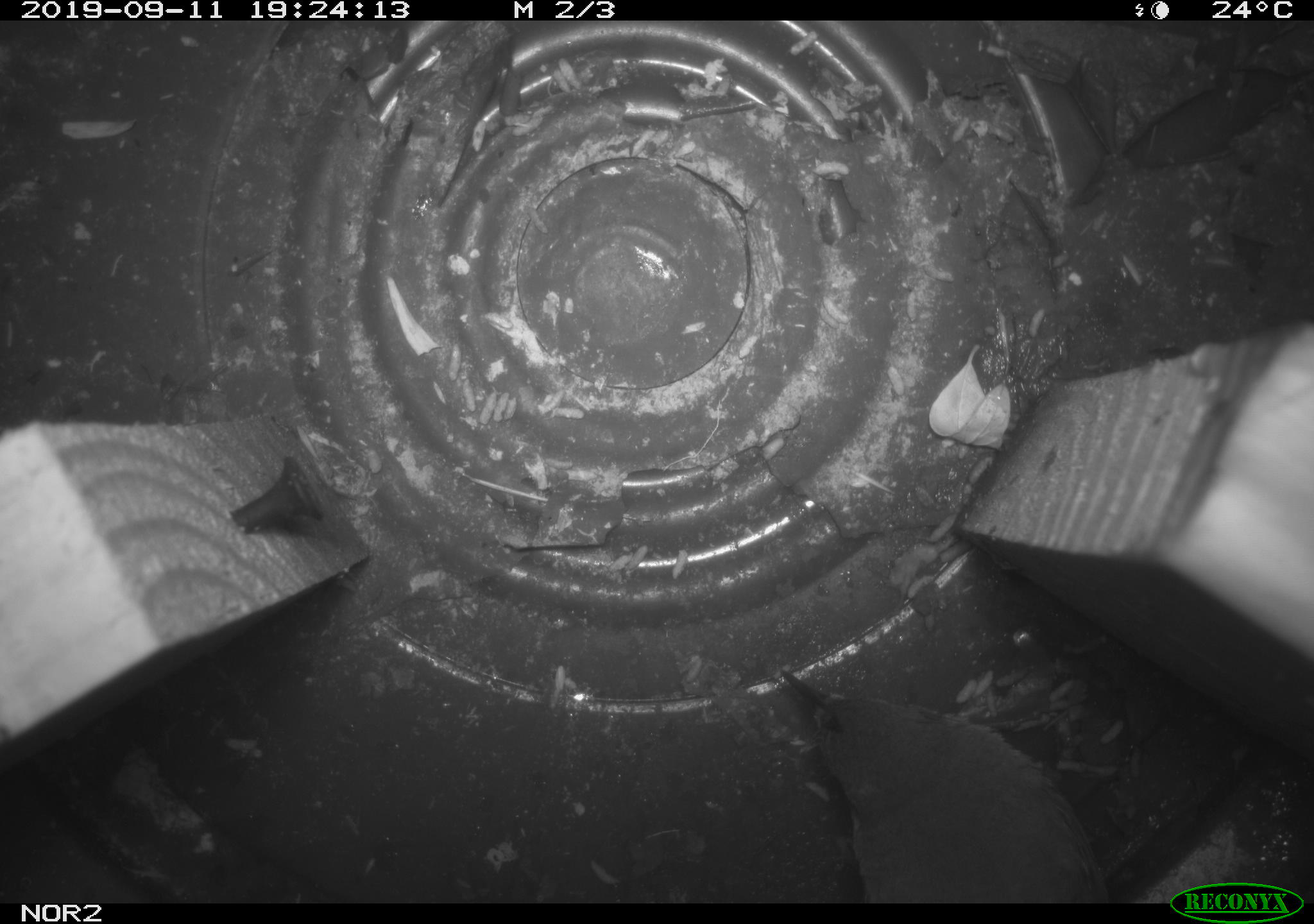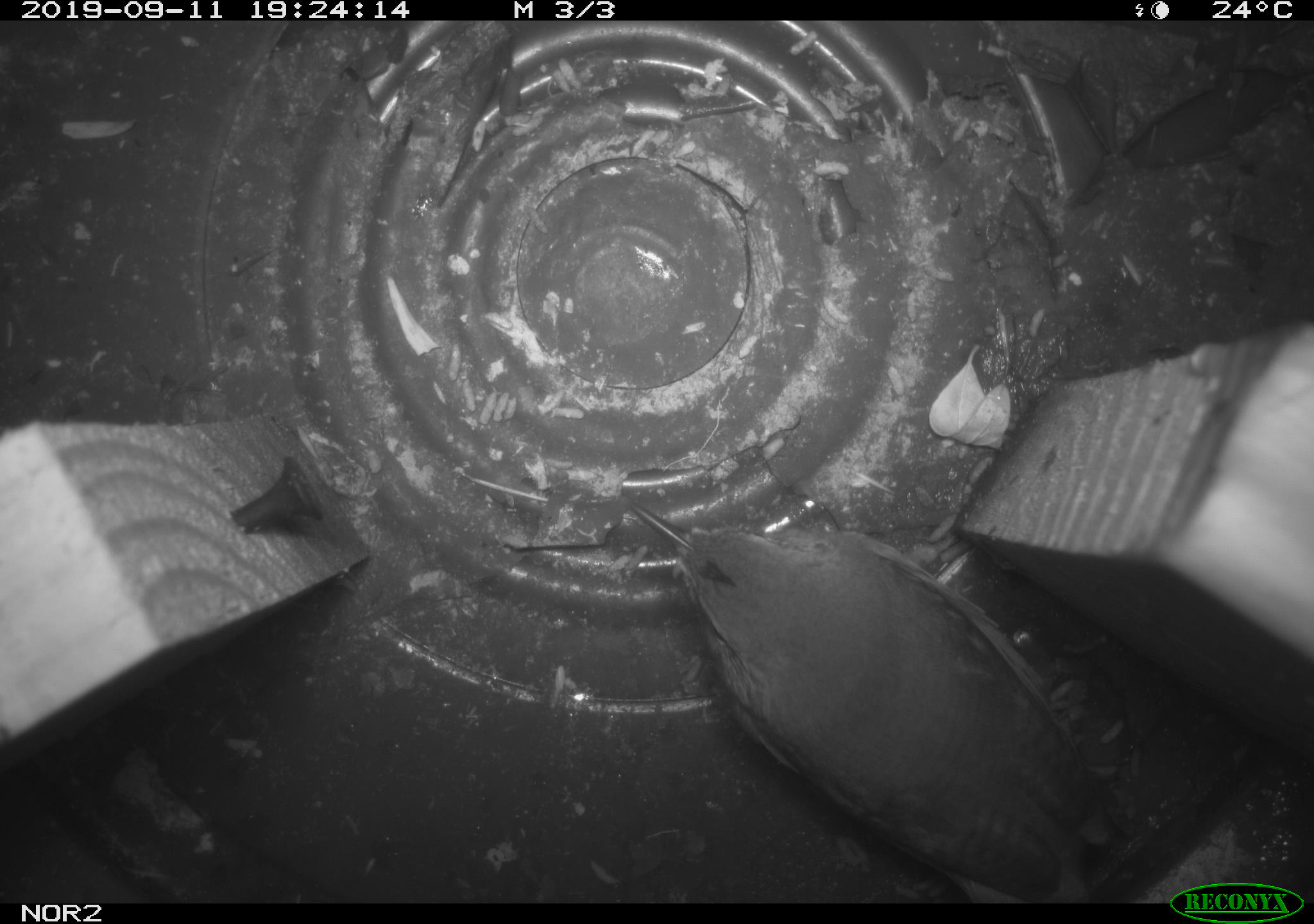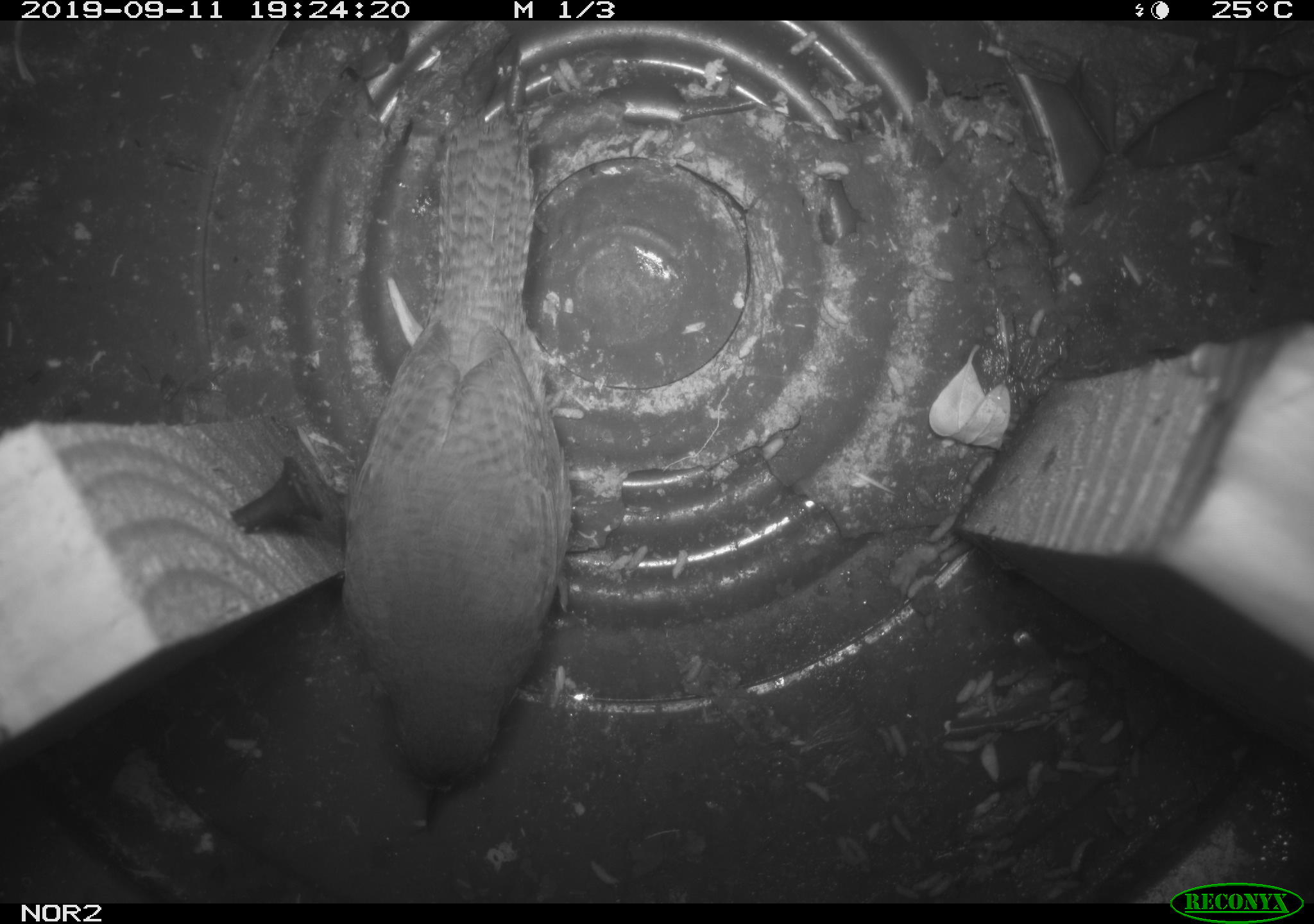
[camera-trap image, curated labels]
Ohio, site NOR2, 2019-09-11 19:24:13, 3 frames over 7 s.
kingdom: Animalia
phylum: Chordata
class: Aves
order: Passeriformes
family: Troglodytidae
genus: Troglodytes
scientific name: Troglodytes aedon aedon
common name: northern house wren